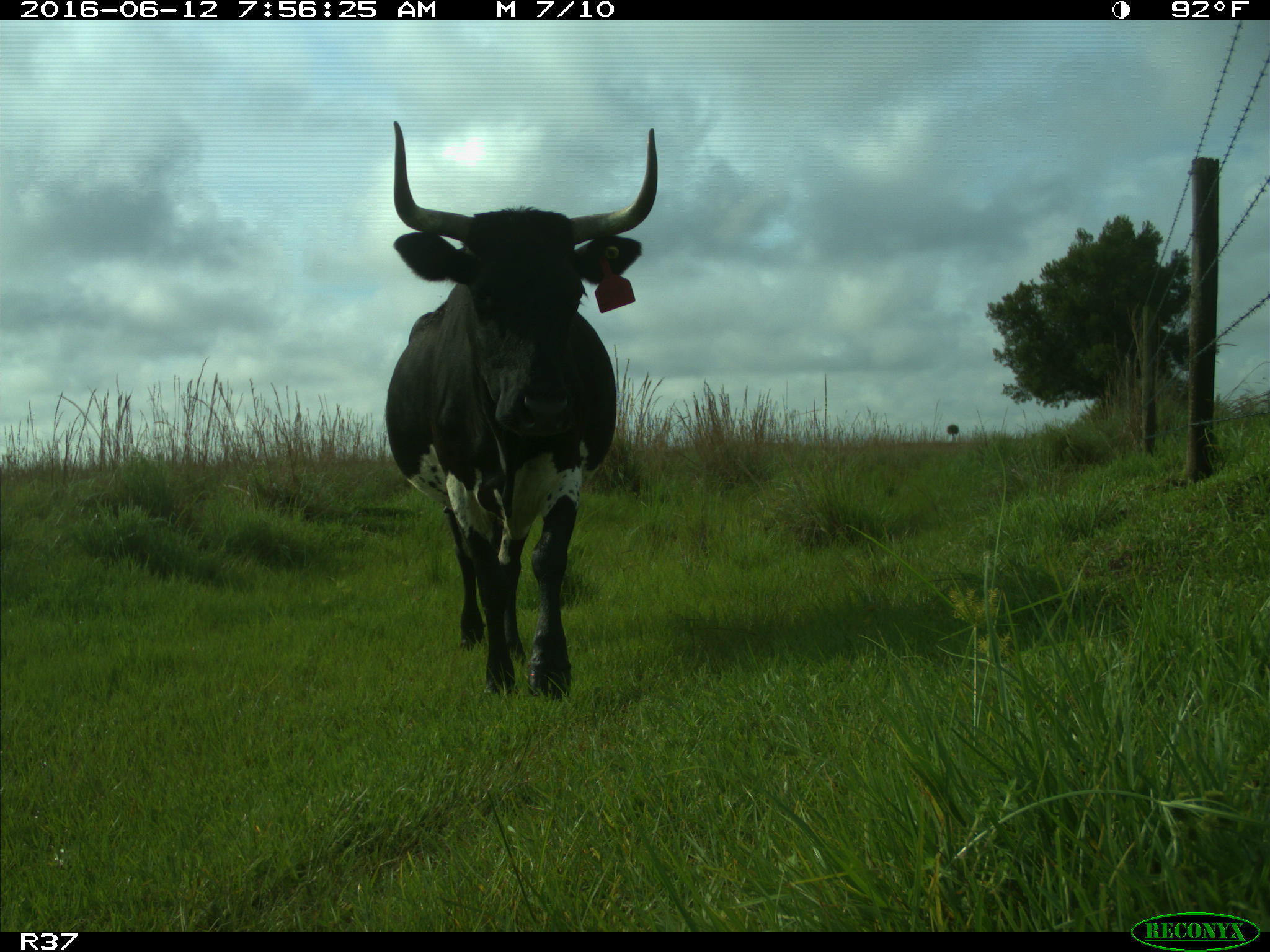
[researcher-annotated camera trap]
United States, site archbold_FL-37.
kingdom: Animalia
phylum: Chordata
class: Mammalia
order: Artiodactyla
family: Bovidae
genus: Bos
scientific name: Bos taurus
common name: domestic cow